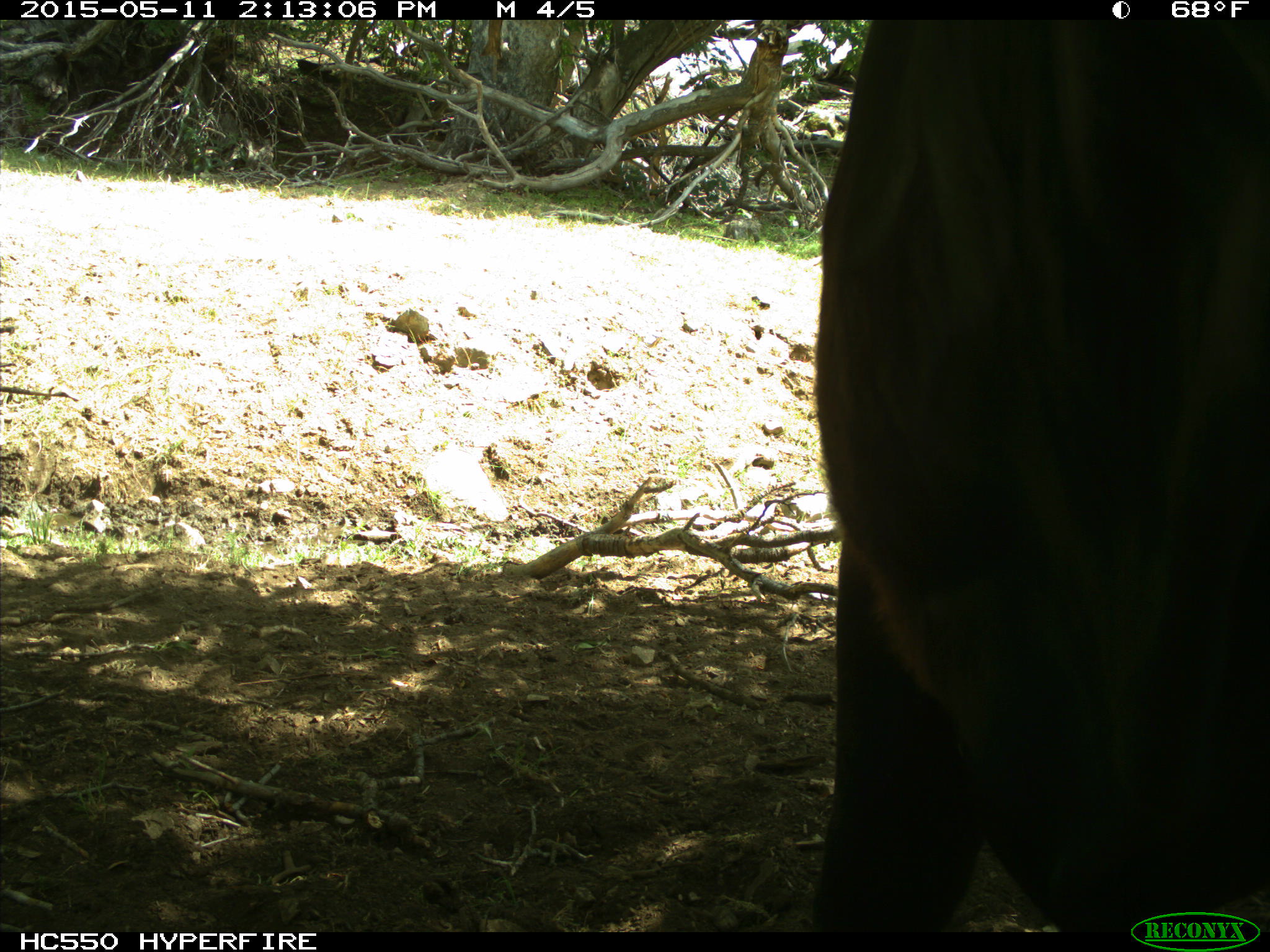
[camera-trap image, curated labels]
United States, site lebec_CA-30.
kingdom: Animalia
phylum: Chordata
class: Mammalia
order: Artiodactyla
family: Bovidae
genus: Bos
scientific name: Bos taurus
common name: domestic cow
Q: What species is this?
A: Bos taurus (domestic cow).